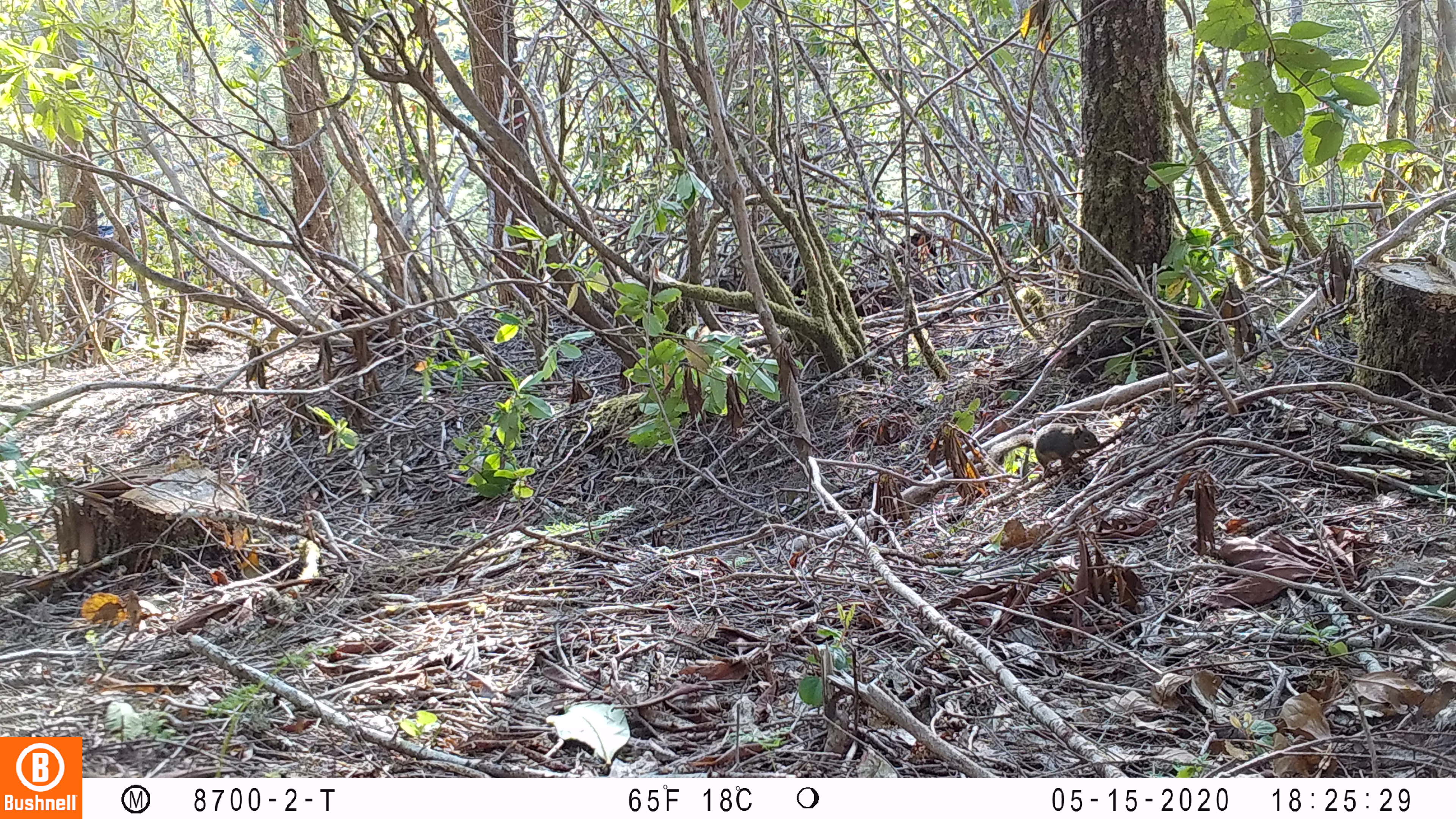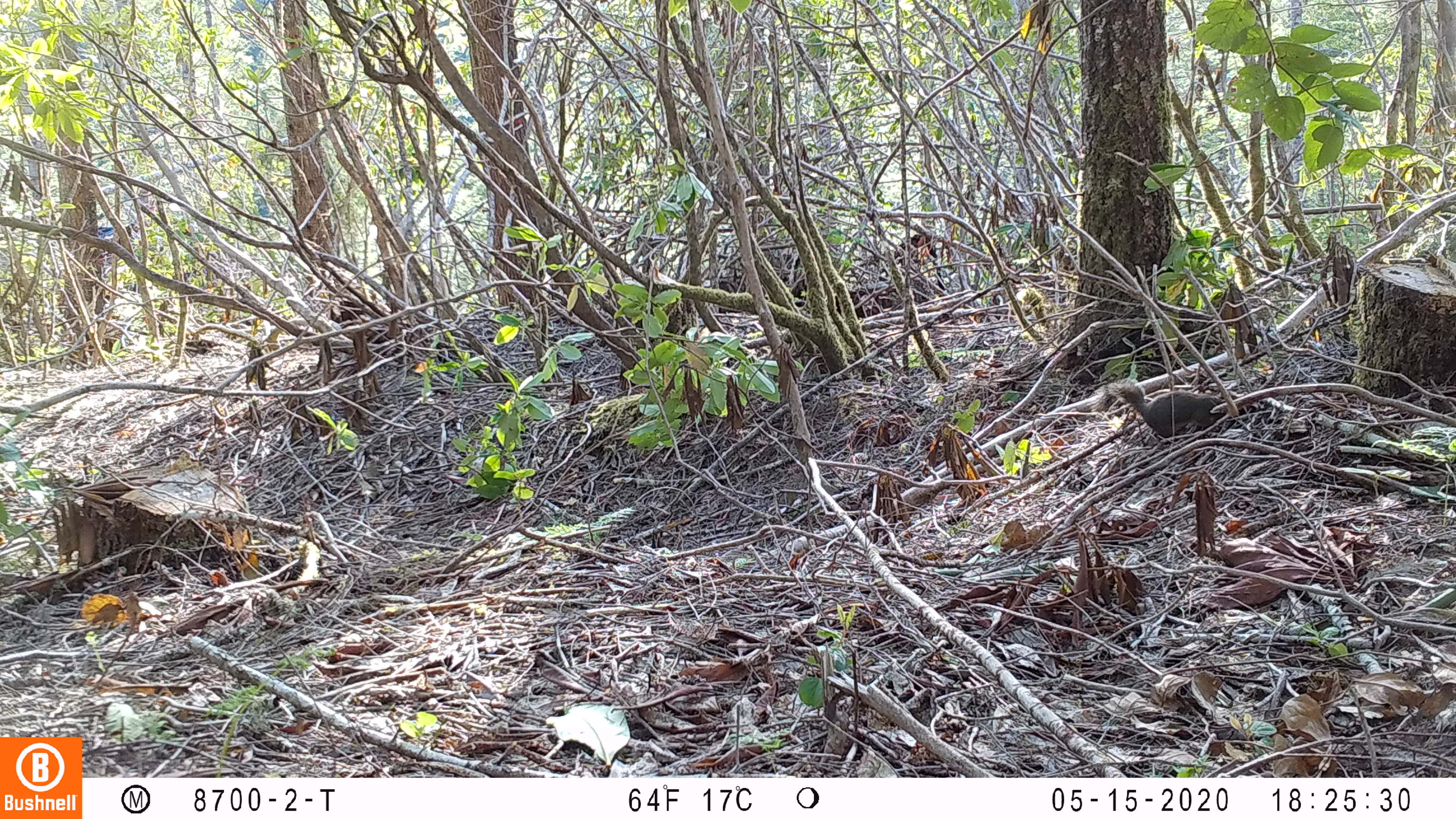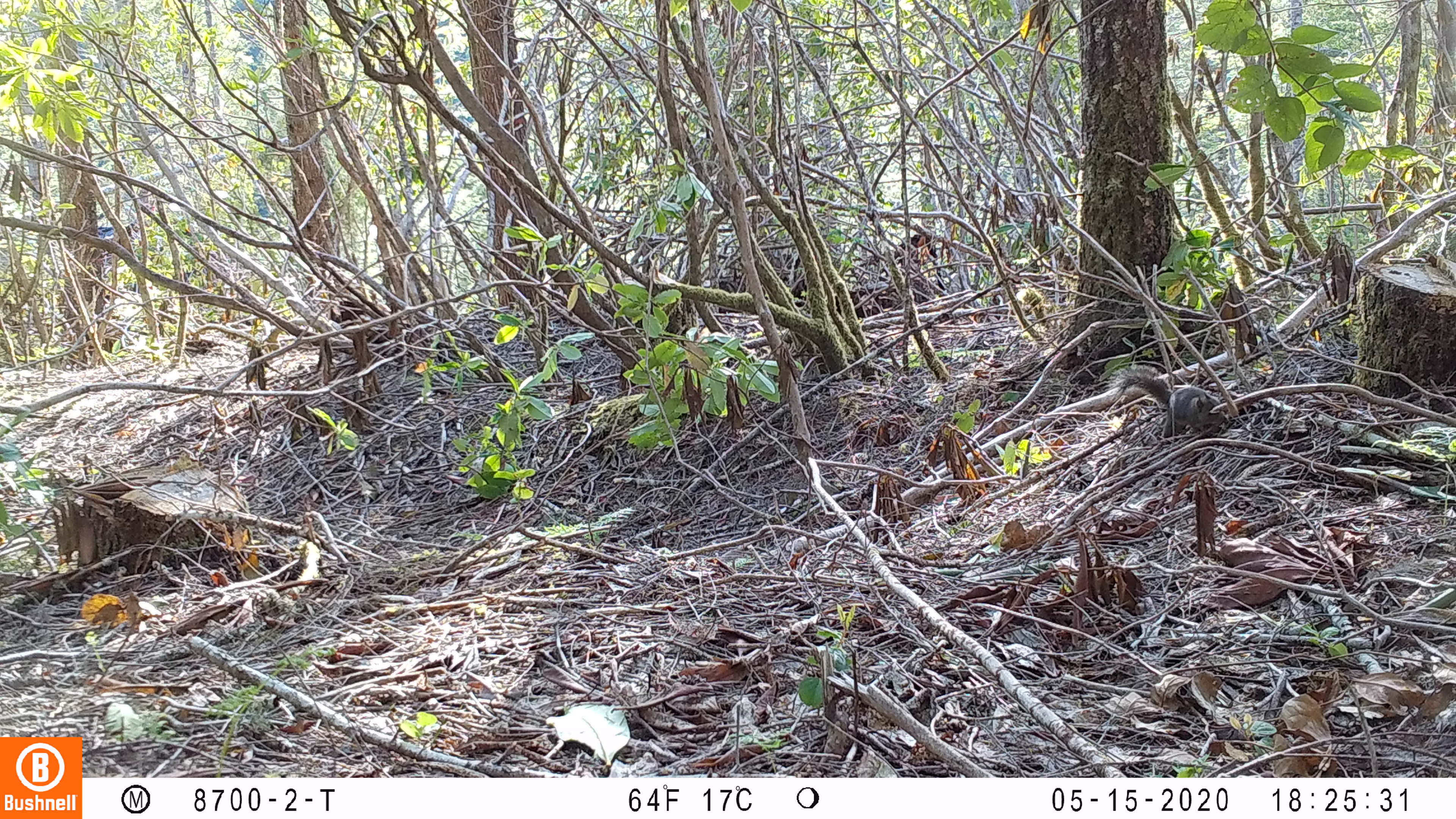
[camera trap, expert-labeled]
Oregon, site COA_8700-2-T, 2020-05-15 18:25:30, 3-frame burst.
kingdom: Animalia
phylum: Chordata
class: Mammalia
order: Rodentia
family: Sciuridae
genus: Tamiasciurus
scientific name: Tamiasciurus douglasii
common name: douglas squirrel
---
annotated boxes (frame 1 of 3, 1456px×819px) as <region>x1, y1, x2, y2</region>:
douglas squirrel: <region>984, 421, 1105, 475</region>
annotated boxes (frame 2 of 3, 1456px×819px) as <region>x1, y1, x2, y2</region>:
douglas squirrel: <region>1087, 382, 1252, 434</region>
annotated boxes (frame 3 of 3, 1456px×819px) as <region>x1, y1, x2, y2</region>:
douglas squirrel: <region>1111, 364, 1233, 436</region>